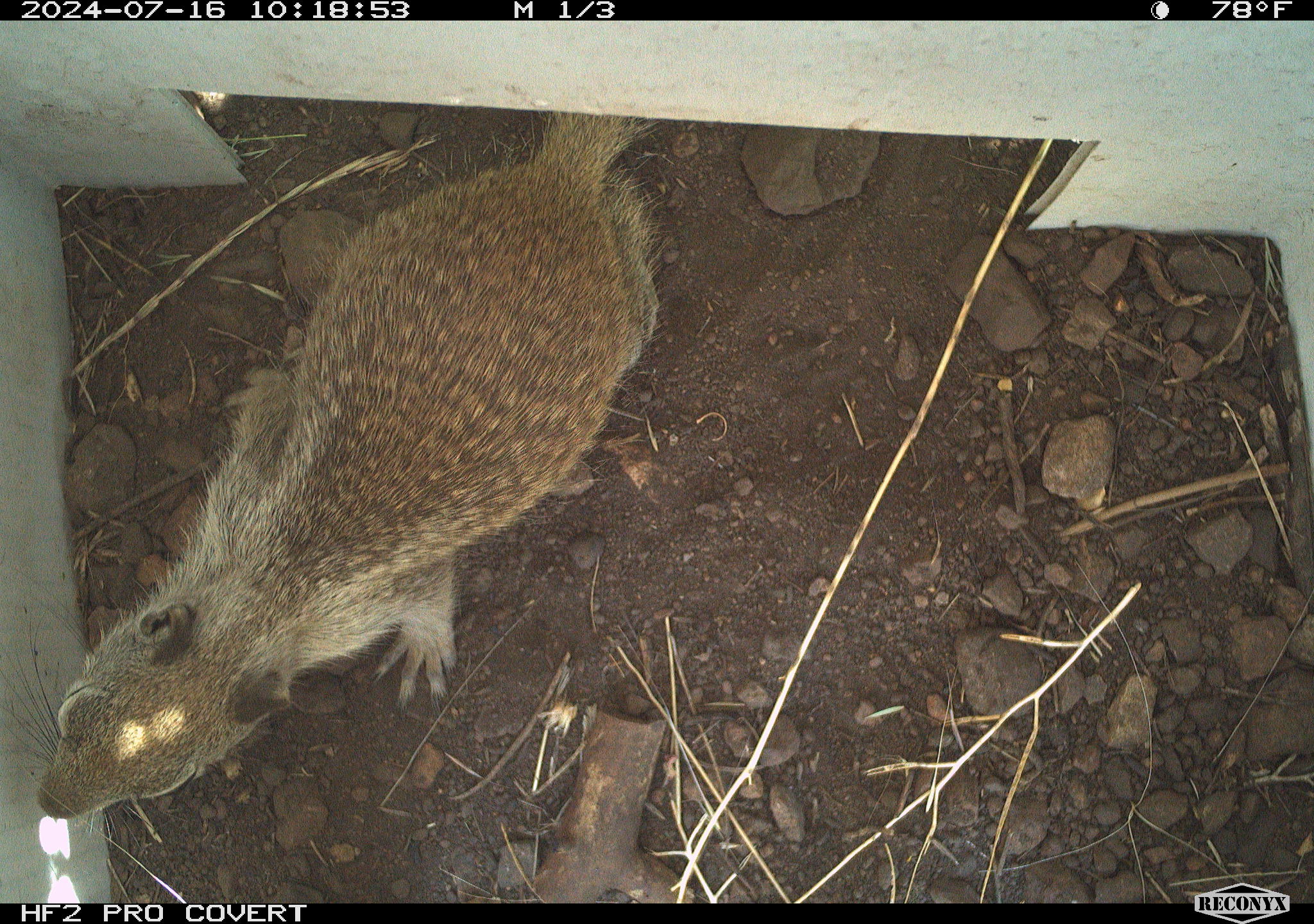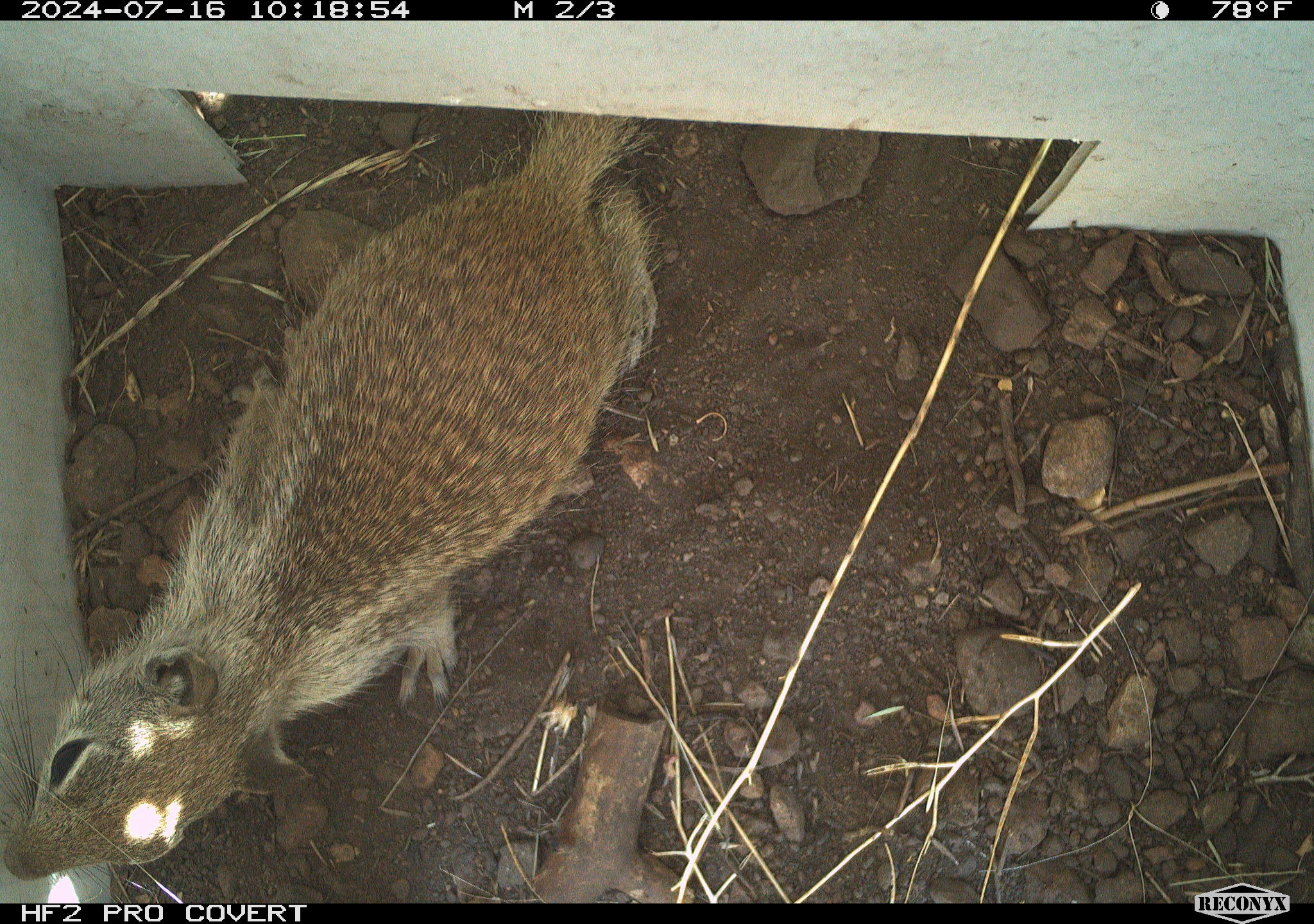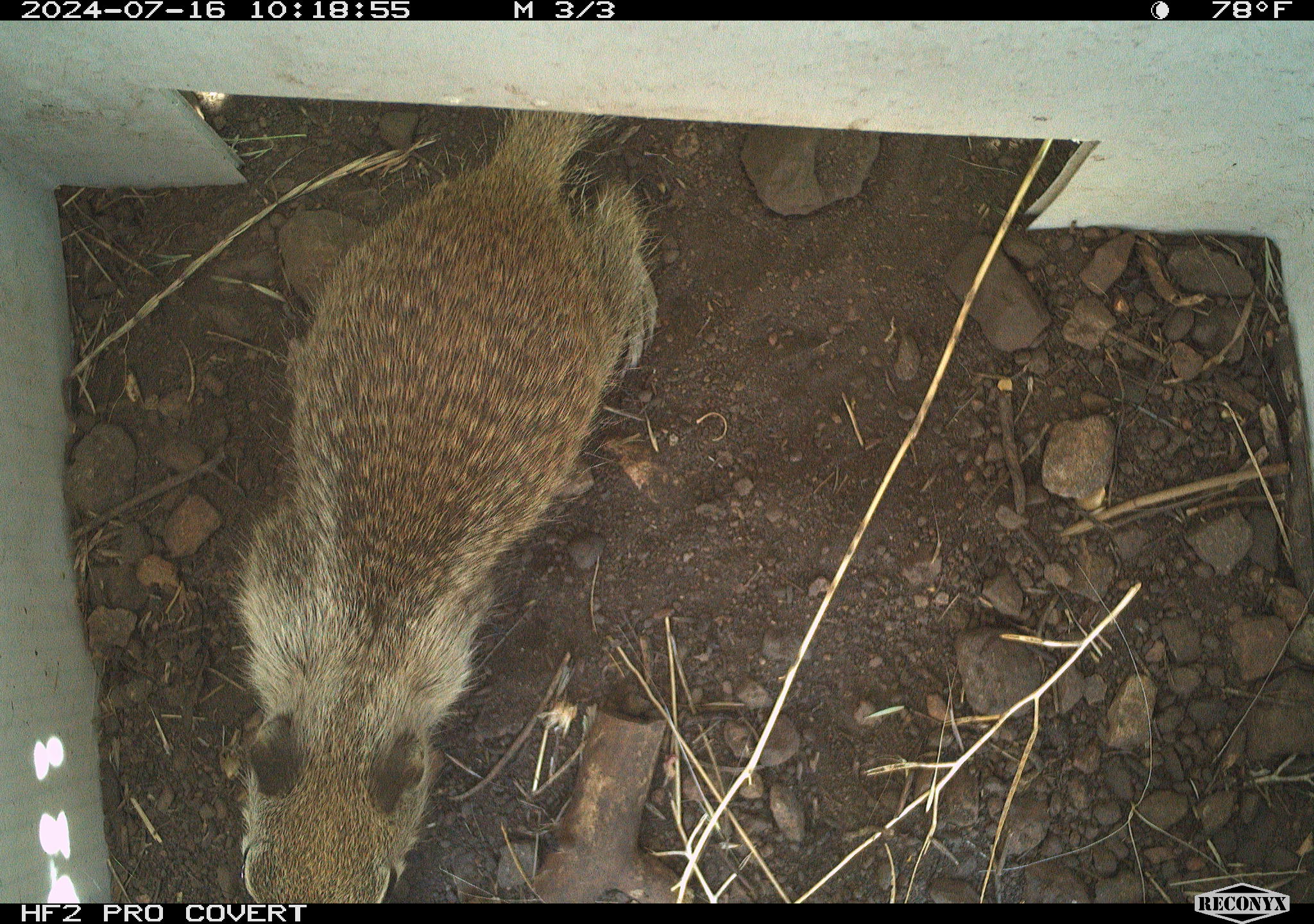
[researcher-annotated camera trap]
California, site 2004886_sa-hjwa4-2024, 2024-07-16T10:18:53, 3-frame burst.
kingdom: Animalia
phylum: Chordata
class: Mammalia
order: Rodentia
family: Sciuridae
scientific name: Sciuridae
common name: squirrels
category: sciuridae family